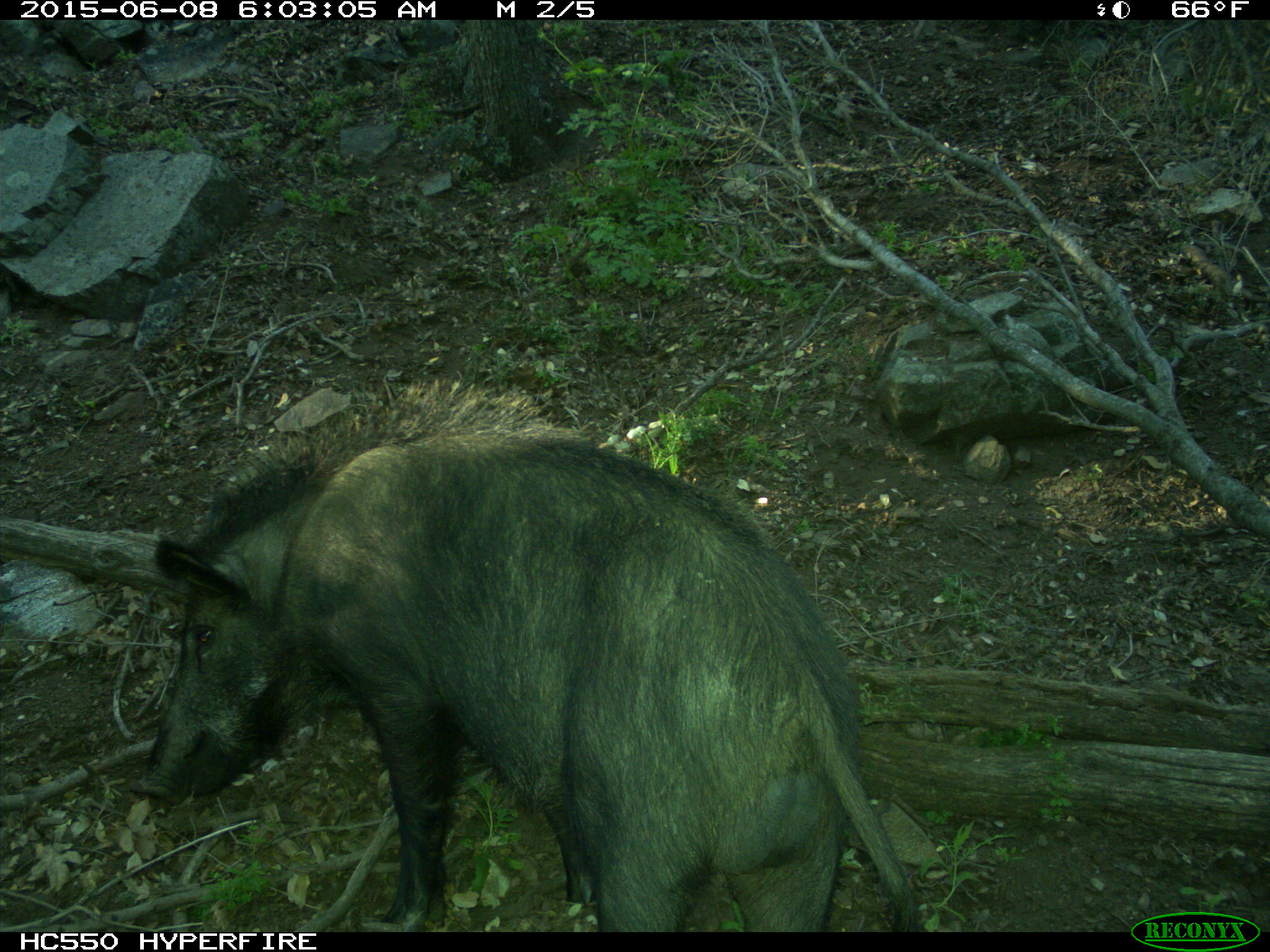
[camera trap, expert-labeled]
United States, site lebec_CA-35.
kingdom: Animalia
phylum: Chordata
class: Mammalia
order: Artiodactyla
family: Suidae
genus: Sus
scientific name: Sus scrofa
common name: wild boar